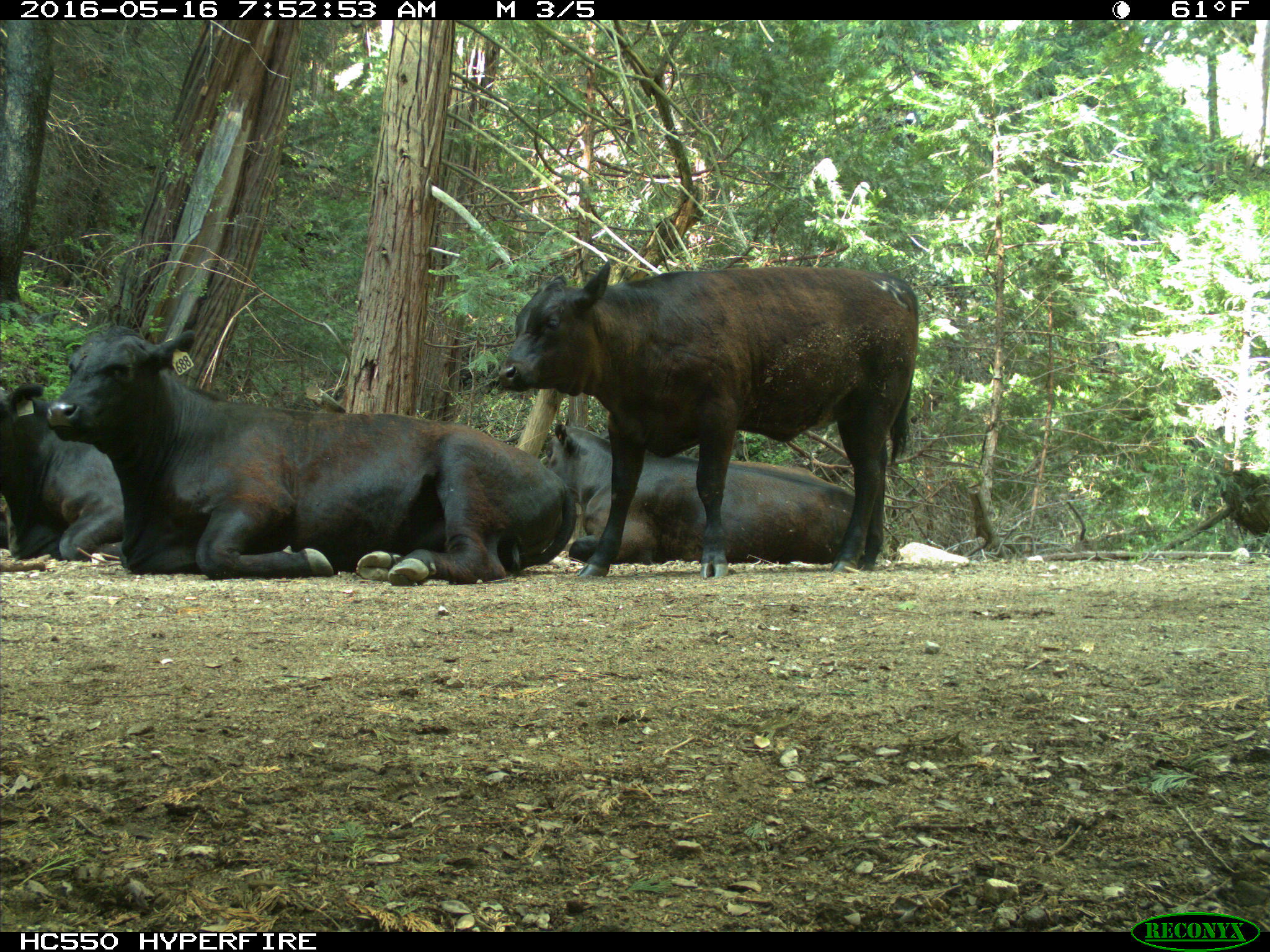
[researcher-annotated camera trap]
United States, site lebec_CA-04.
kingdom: Animalia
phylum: Chordata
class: Mammalia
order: Artiodactyla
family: Bovidae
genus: Bos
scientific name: Bos taurus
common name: domestic cow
Bos taurus (domestic cow).